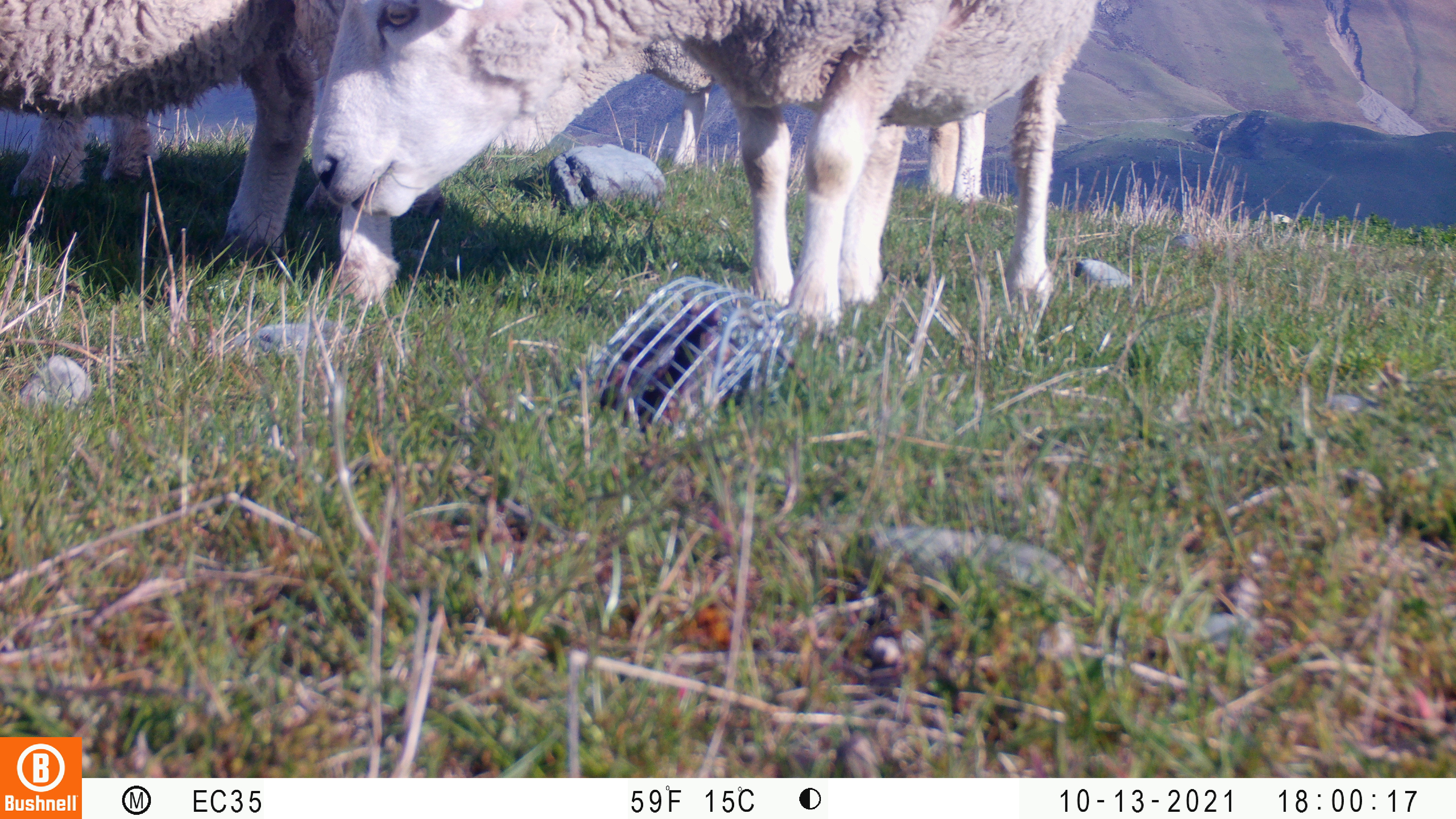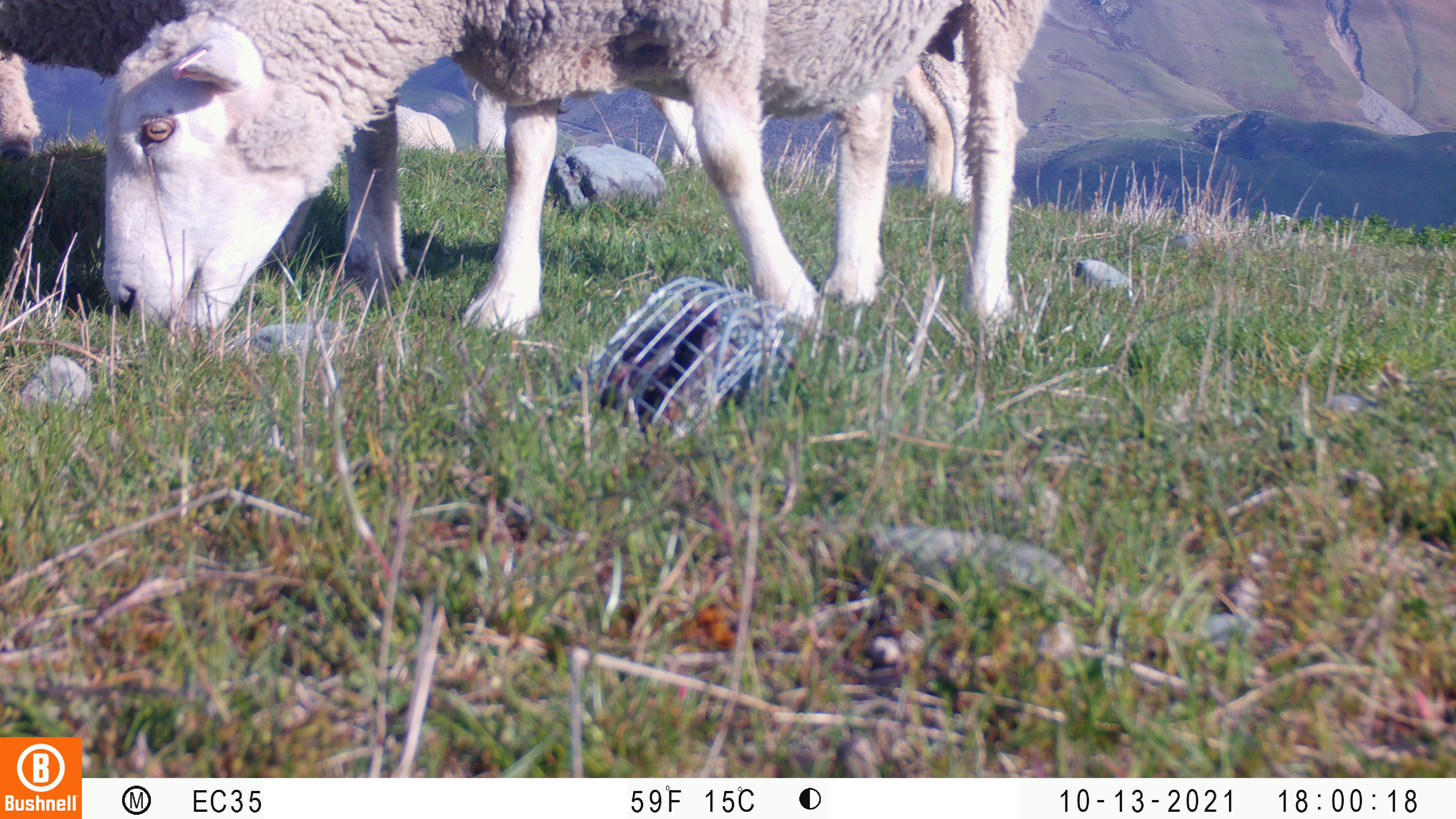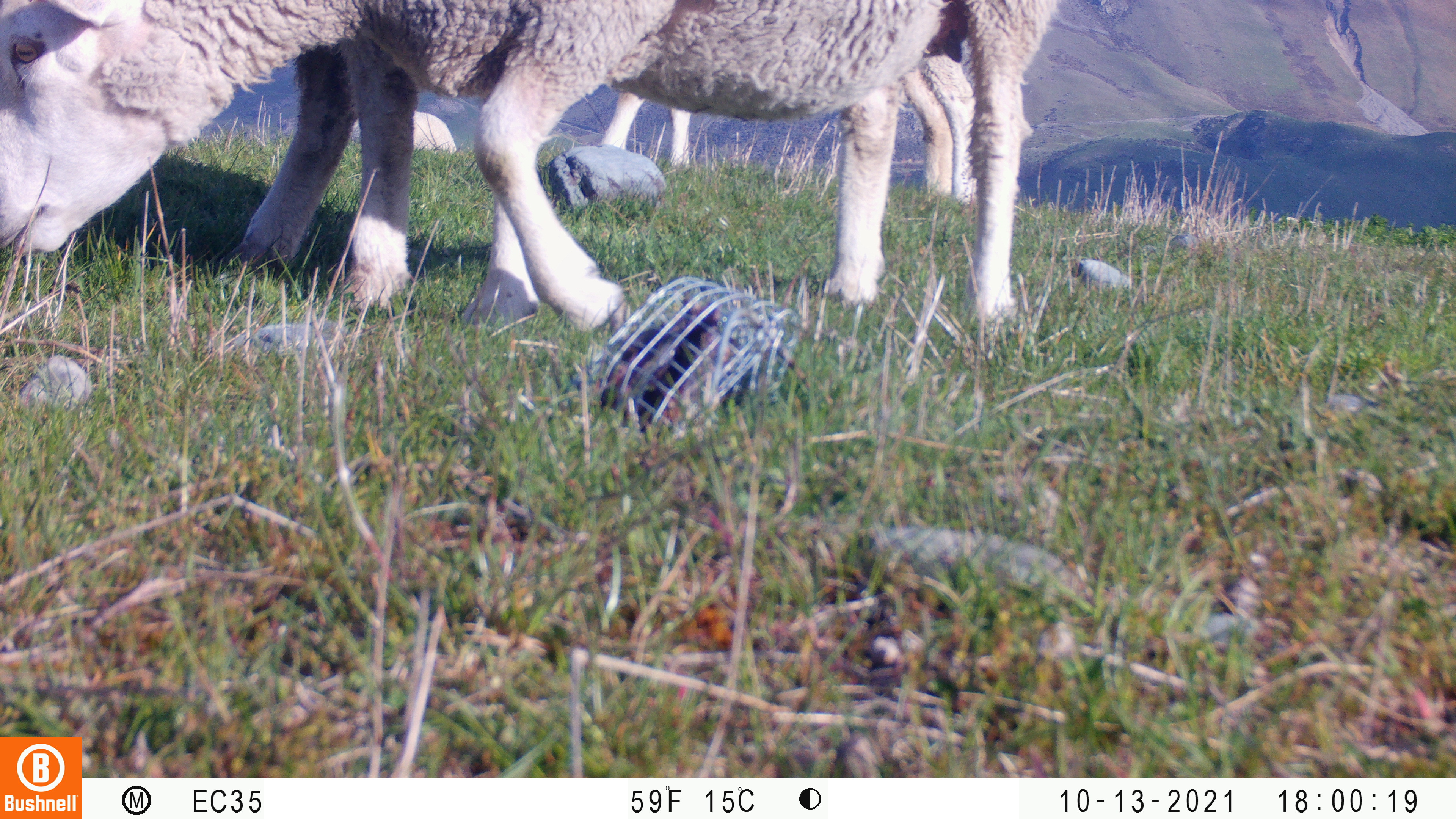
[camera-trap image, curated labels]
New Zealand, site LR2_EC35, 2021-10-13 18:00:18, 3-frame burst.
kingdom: Animalia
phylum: Chordata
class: Mammalia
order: Artiodactyla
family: Bovidae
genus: Bos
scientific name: Bos taurus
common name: domestic cow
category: cow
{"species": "cow (domestic cow) (Bos taurus)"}